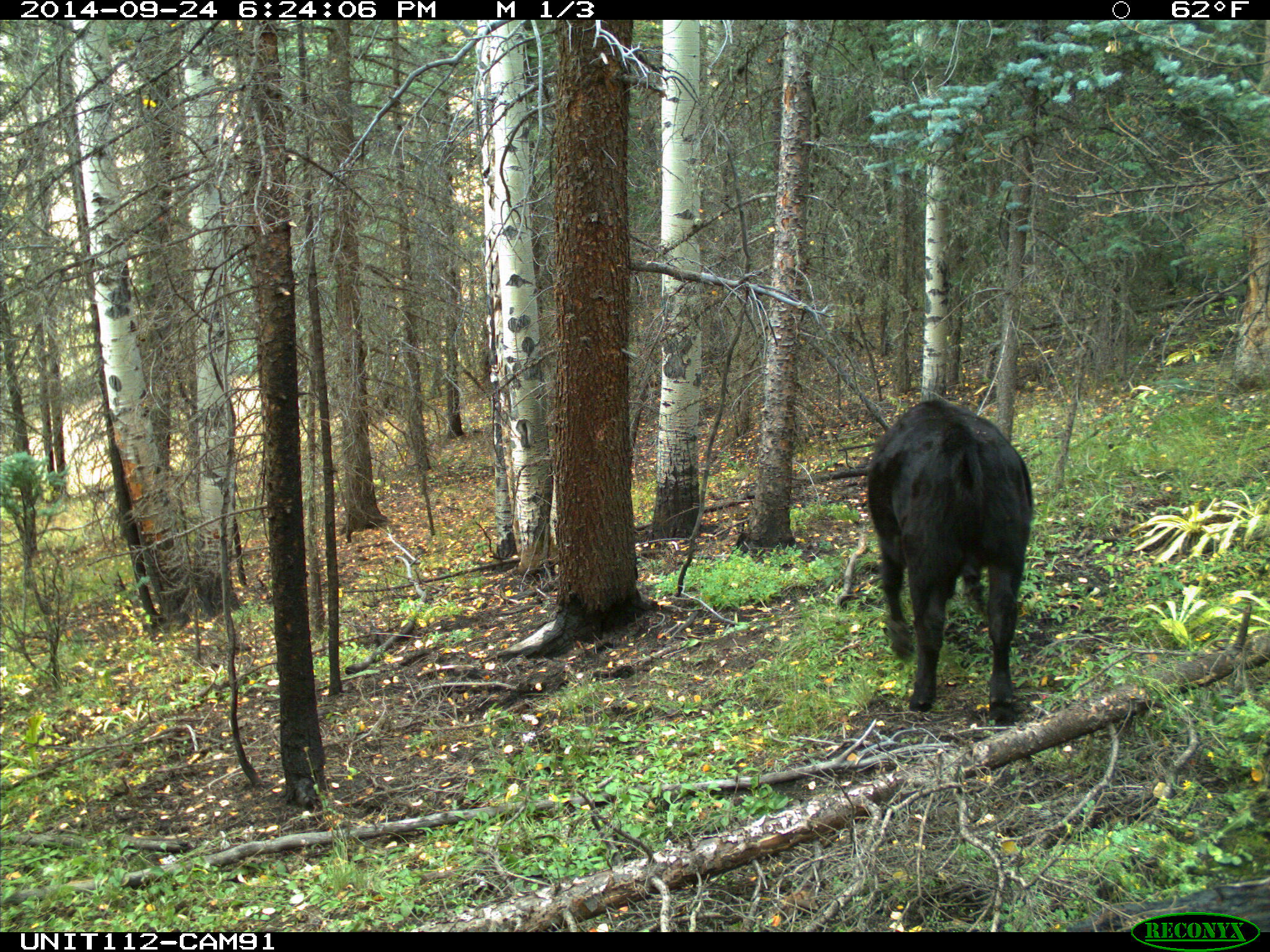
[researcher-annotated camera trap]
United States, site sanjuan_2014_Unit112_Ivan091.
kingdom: Animalia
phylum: Chordata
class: Mammalia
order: Artiodactyla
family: Bovidae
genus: Bos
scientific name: Bos taurus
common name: domestic cow